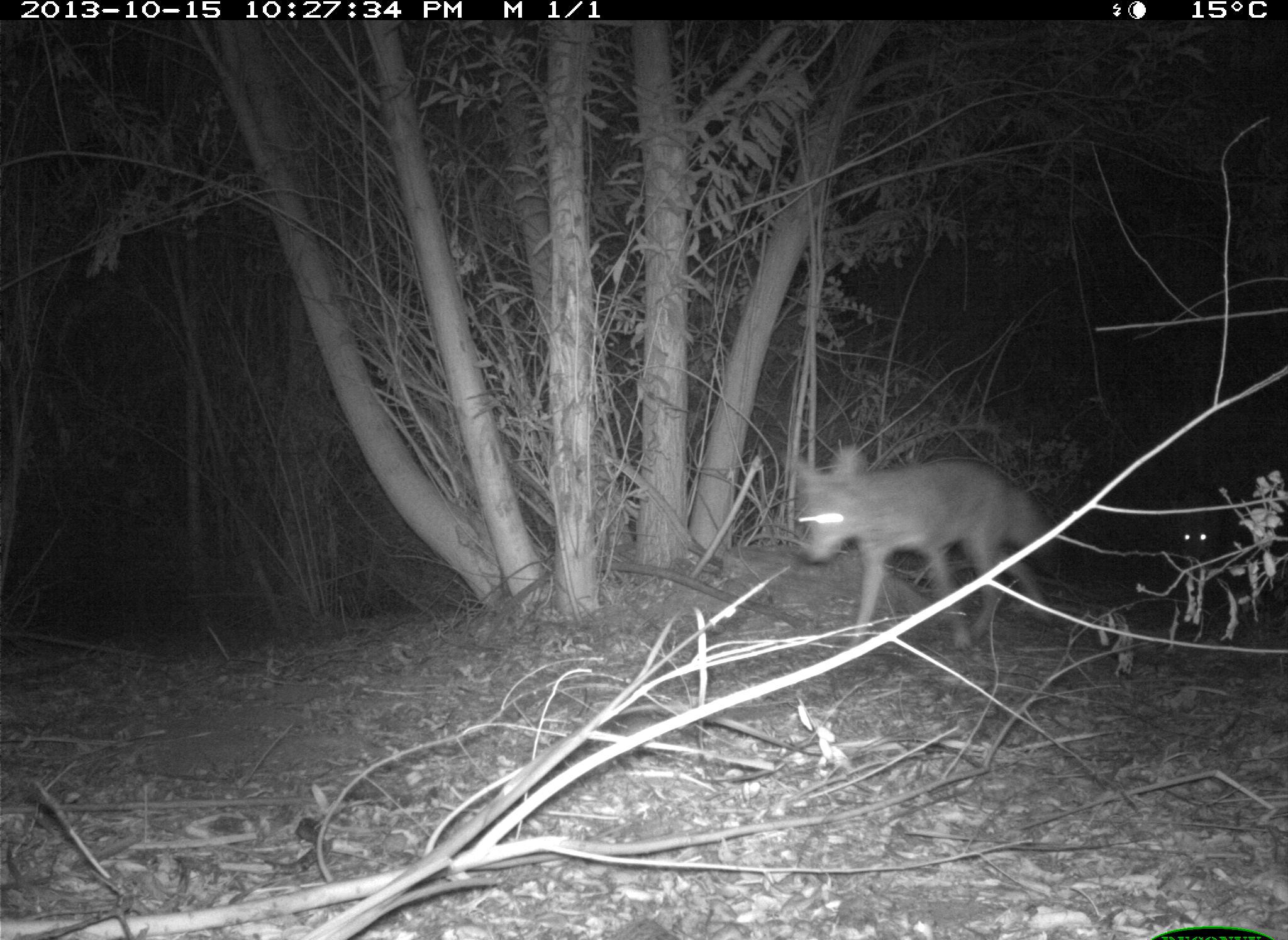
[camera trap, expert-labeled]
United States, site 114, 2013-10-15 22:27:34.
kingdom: Animalia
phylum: Chordata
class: Mammalia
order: Carnivora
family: Canidae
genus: Canis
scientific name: Canis latrans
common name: coyote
Coyote (Canis latrans).